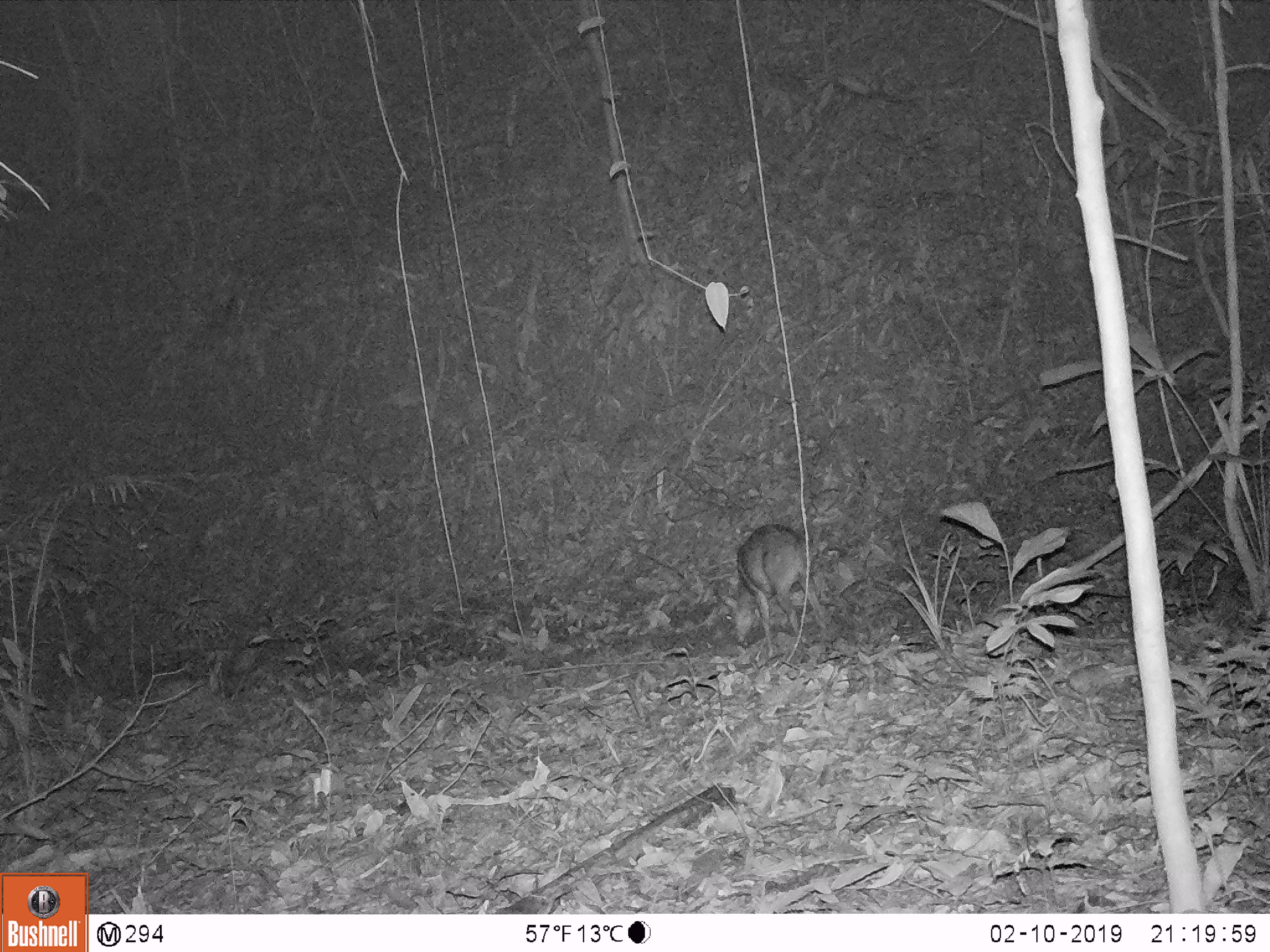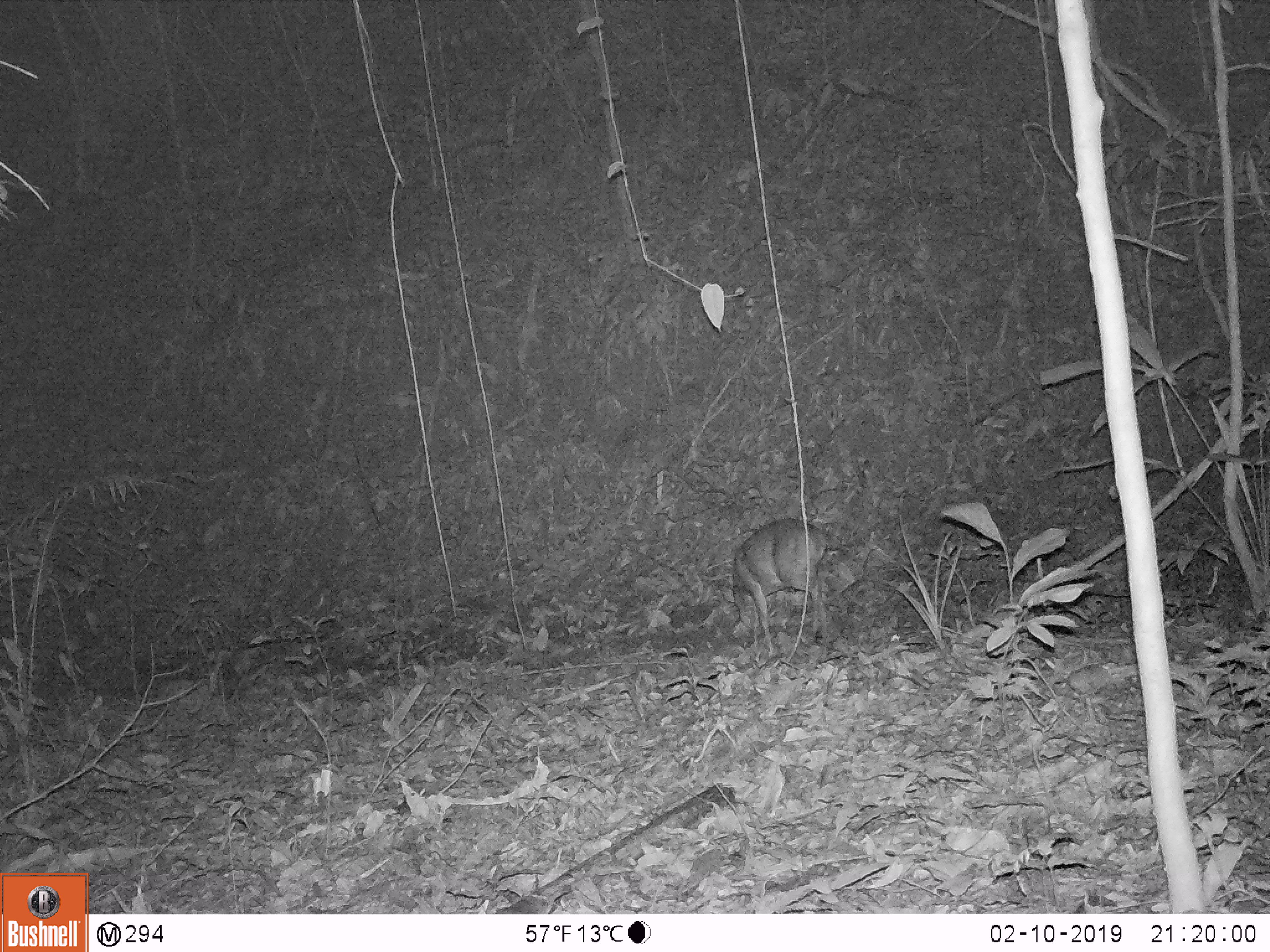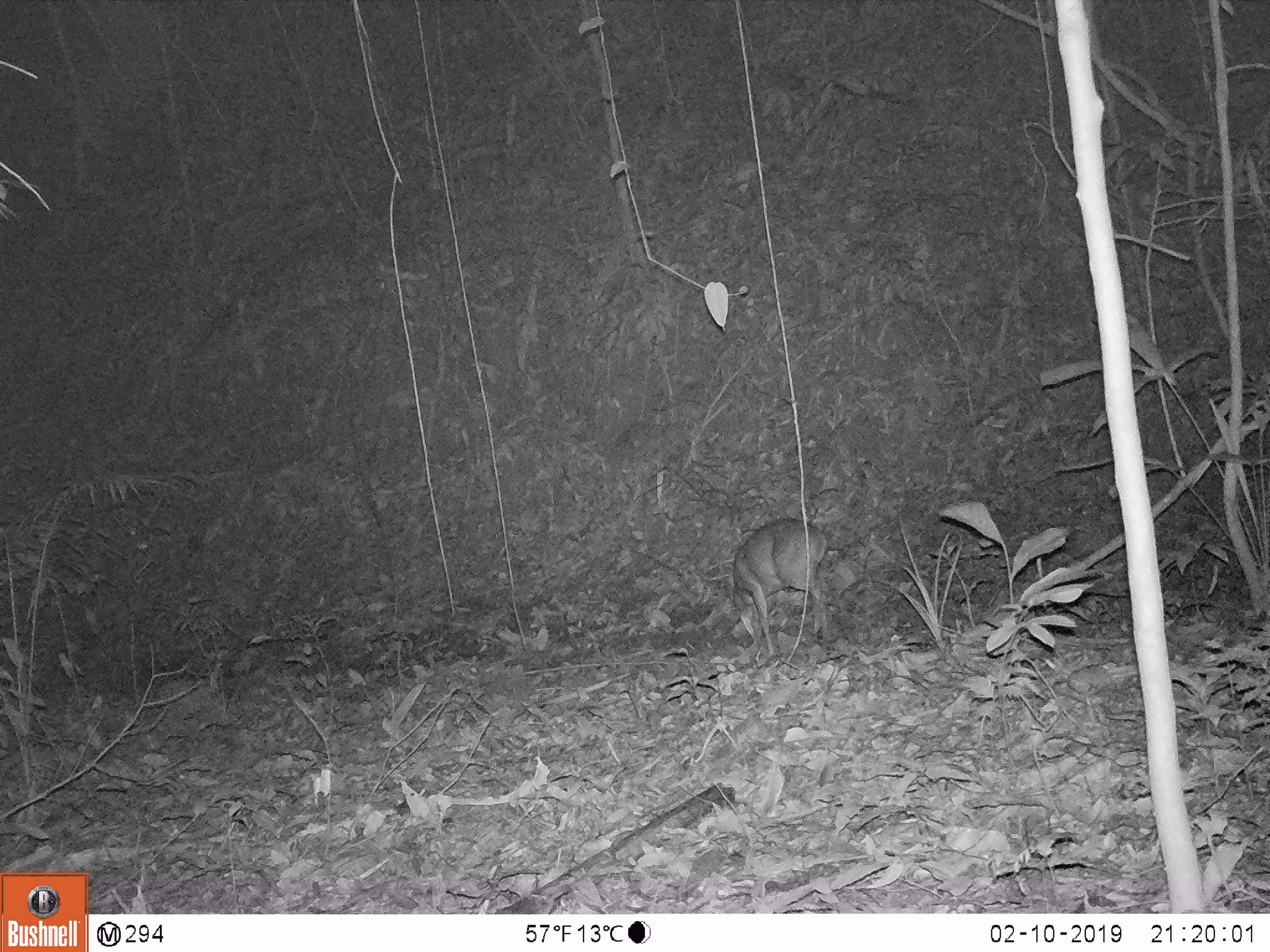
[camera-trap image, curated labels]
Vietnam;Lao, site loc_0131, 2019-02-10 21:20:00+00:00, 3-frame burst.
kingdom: Animalia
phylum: Chordata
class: Mammalia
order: Artiodactyla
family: Cervidae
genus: Muntiacus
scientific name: Muntiacus vuquangensis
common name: large-antlered muntjac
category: large antlered muntjac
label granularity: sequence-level